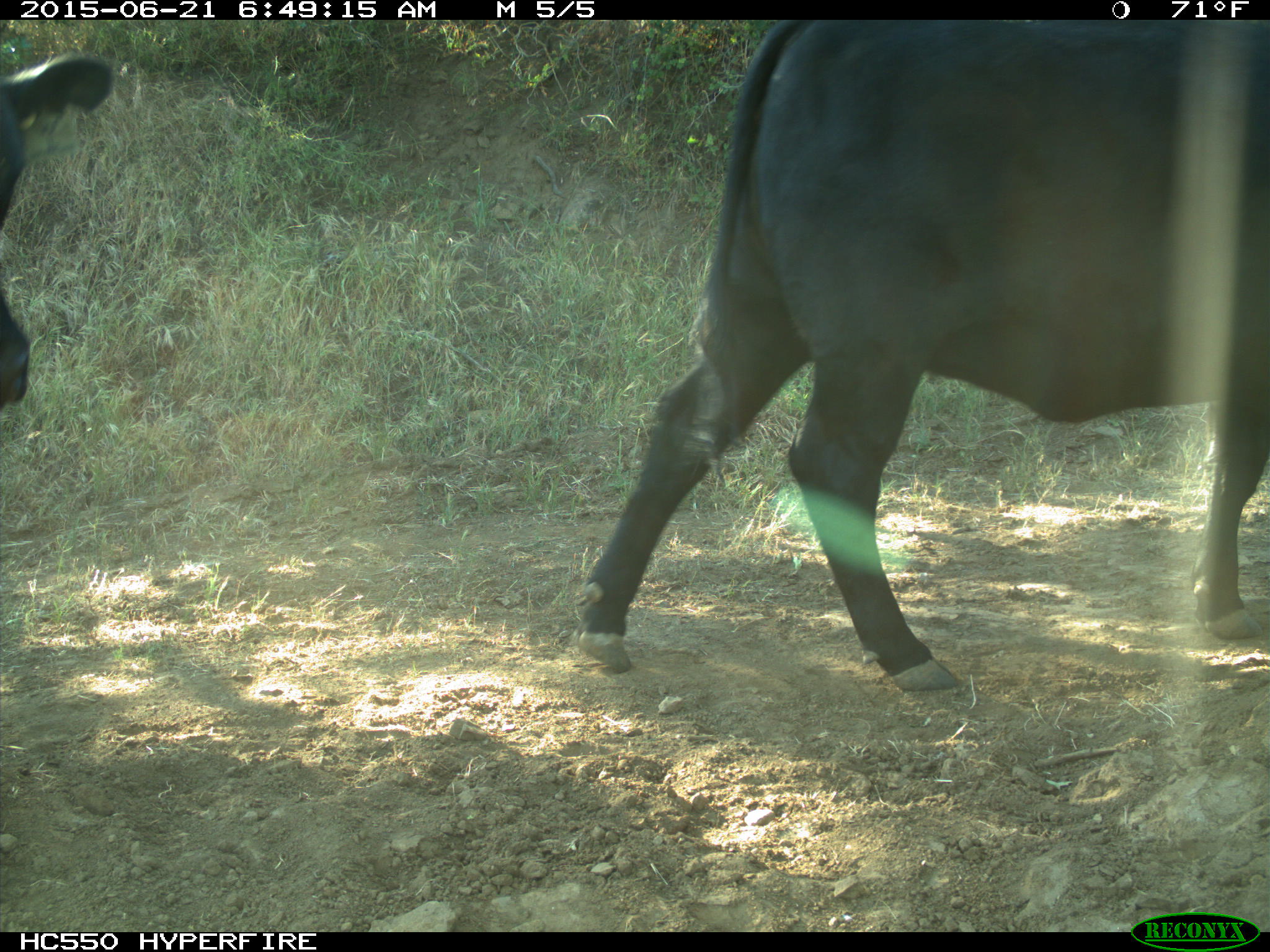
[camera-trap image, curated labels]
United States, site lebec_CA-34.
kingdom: Animalia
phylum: Chordata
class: Mammalia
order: Artiodactyla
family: Bovidae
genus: Bos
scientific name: Bos taurus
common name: domestic cow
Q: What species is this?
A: Bos taurus (domestic cow).